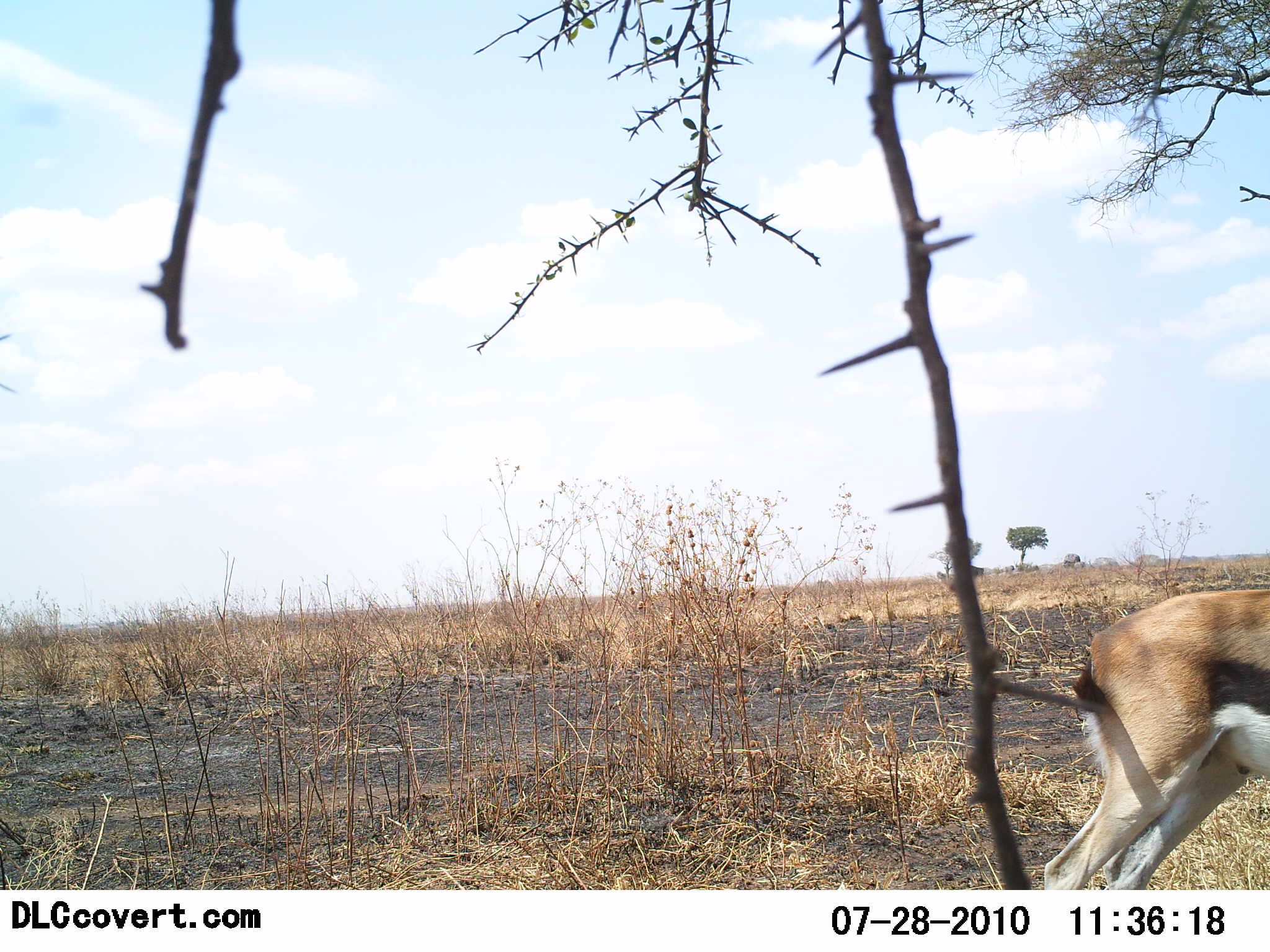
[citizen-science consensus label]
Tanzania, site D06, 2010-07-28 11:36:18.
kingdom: Animalia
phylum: Chordata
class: Mammalia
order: Artiodactyla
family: Bovidae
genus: Eudorcas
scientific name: Eudorcas thomsonii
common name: thomson's gazelle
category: gazellethomsons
Gazellethomsons (thomson's gazelle) (Eudorcas thomsonii), count 1. Behavior (volunteer vote fractions): standing 92%, resting 0%, moving 8%, interacting 0%. Young present (vote fraction): 0%. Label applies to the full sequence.